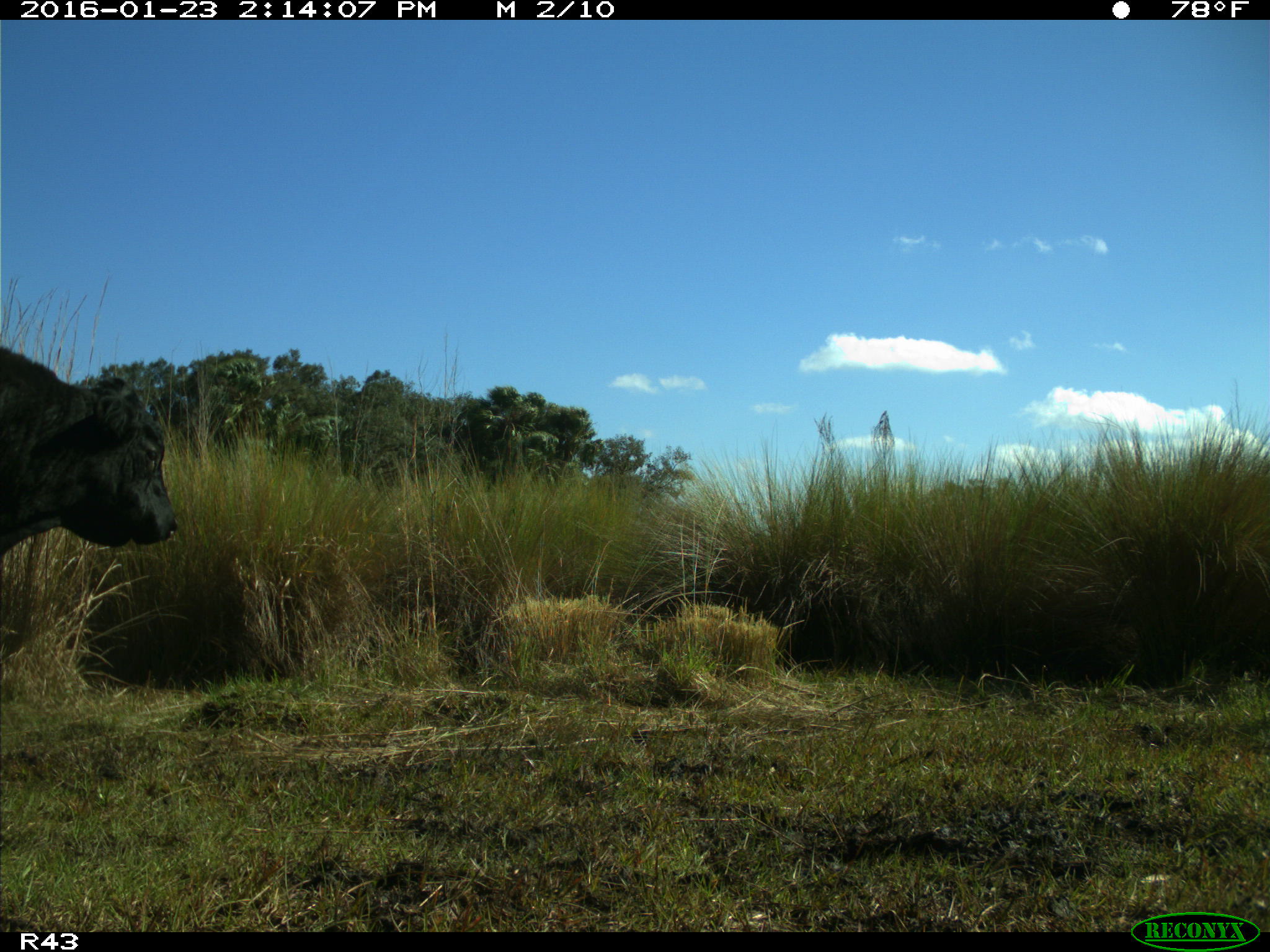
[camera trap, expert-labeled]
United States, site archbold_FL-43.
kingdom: Animalia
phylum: Chordata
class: Mammalia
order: Artiodactyla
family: Bovidae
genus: Bos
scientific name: Bos taurus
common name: domestic cow